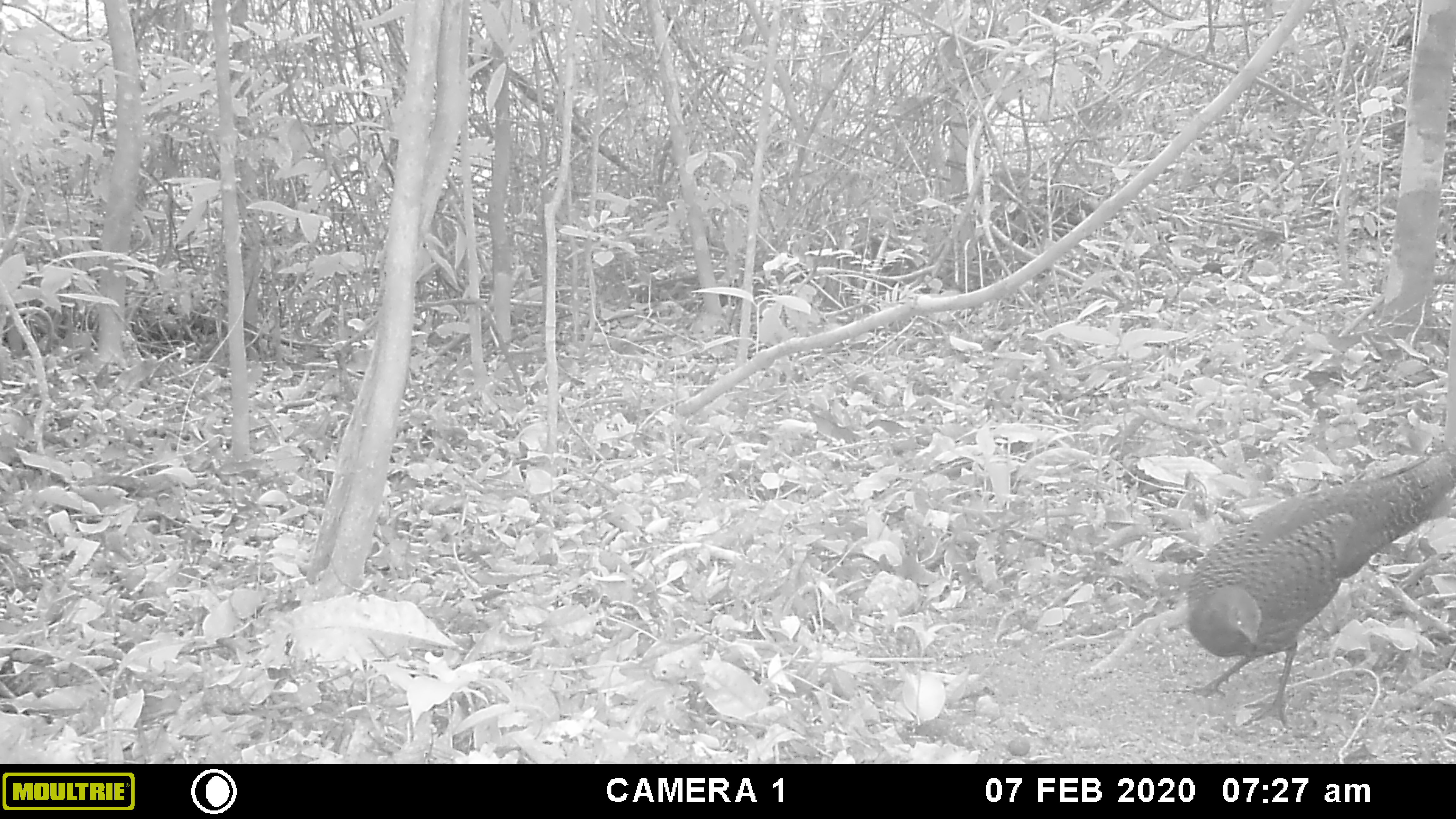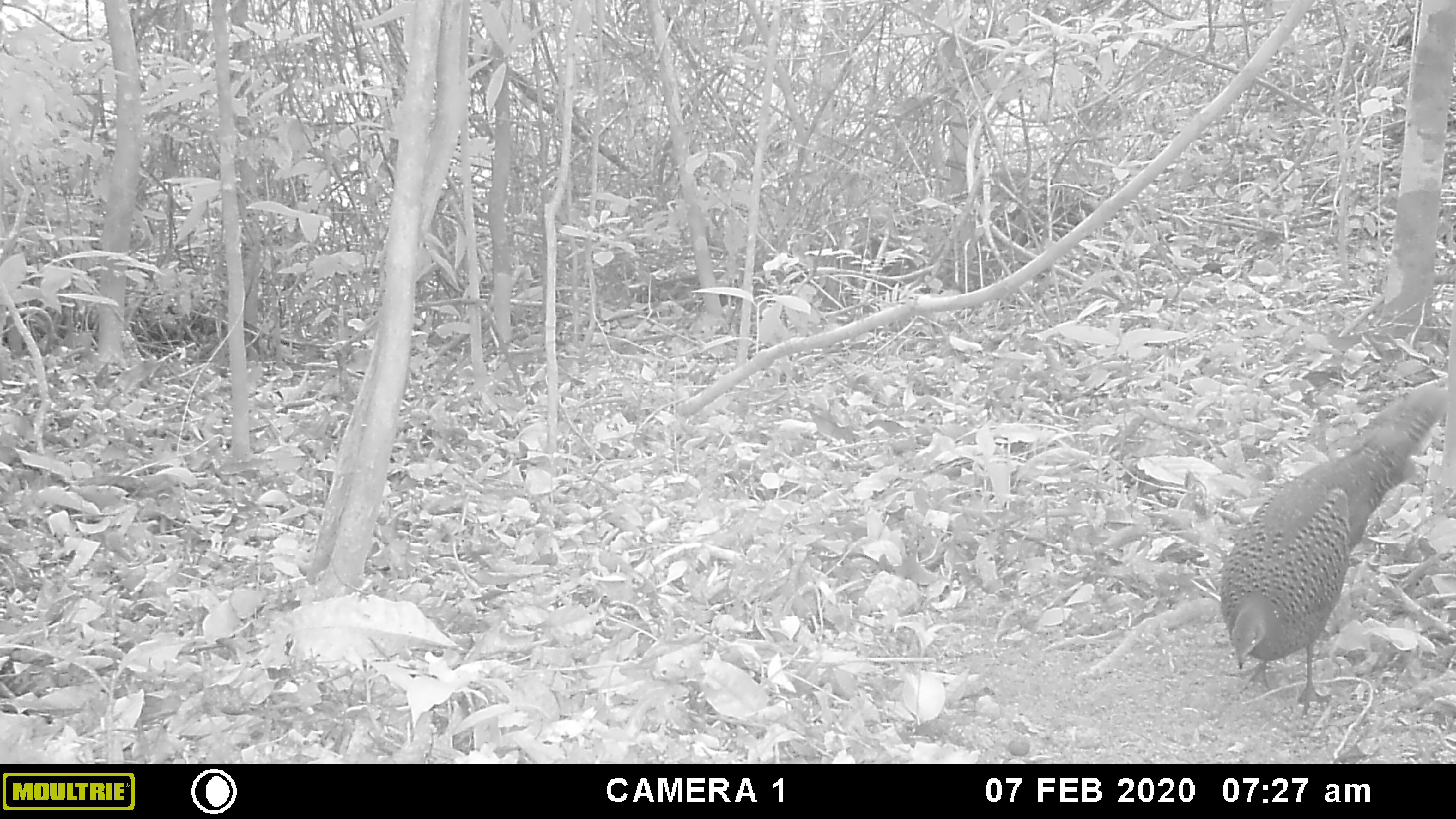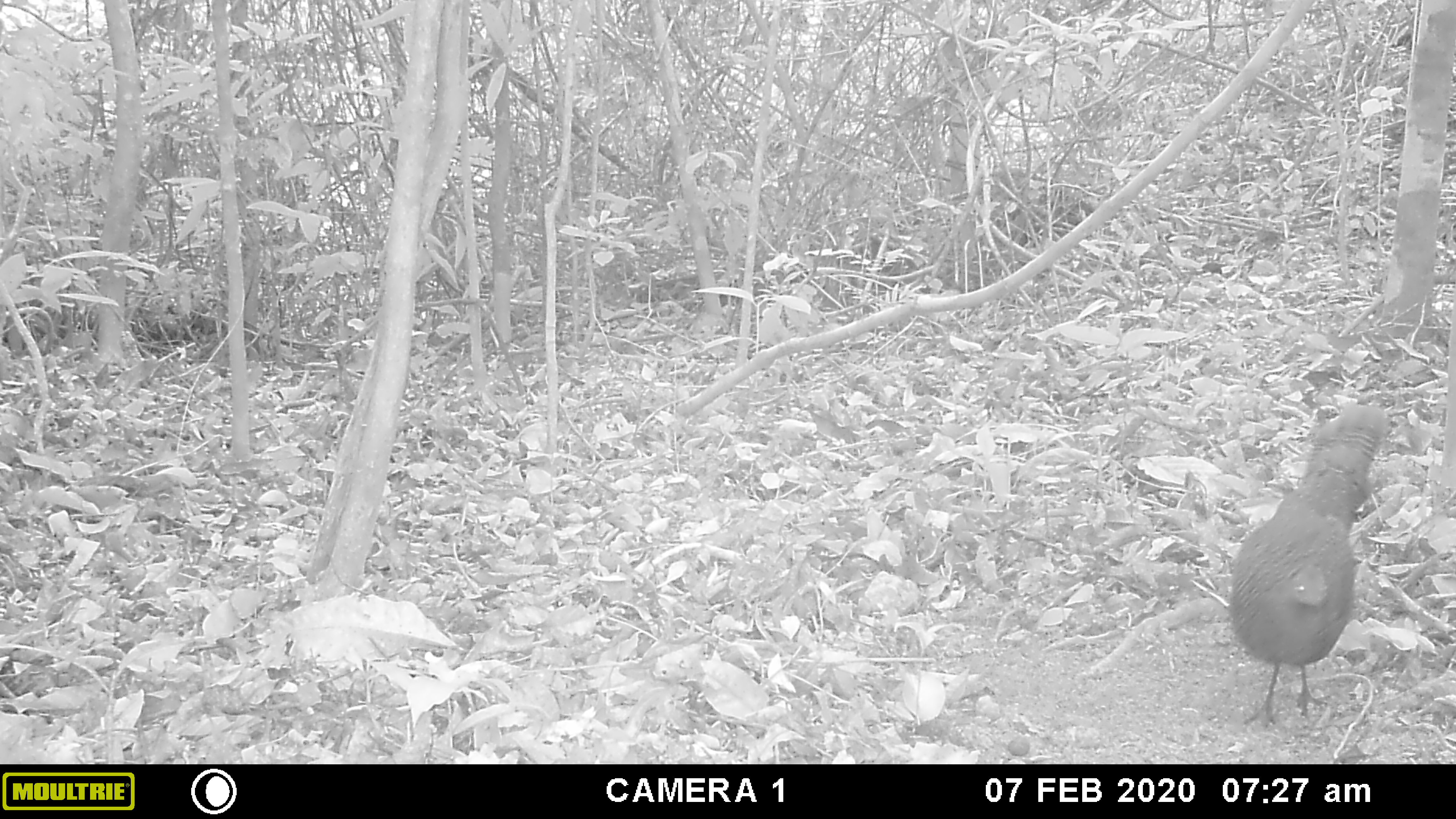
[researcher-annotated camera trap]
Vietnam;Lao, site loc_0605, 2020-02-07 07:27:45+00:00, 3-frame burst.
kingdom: Animalia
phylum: Chordata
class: Aves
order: Galliformes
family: Phasianidae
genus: Polyplectron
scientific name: Polyplectron bicalcaratum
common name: gray peacock-pheasant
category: grey peacock pheasant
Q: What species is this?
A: Grey peacock pheasant (gray peacock-pheasant) (Polyplectron bicalcaratum).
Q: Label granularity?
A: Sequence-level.